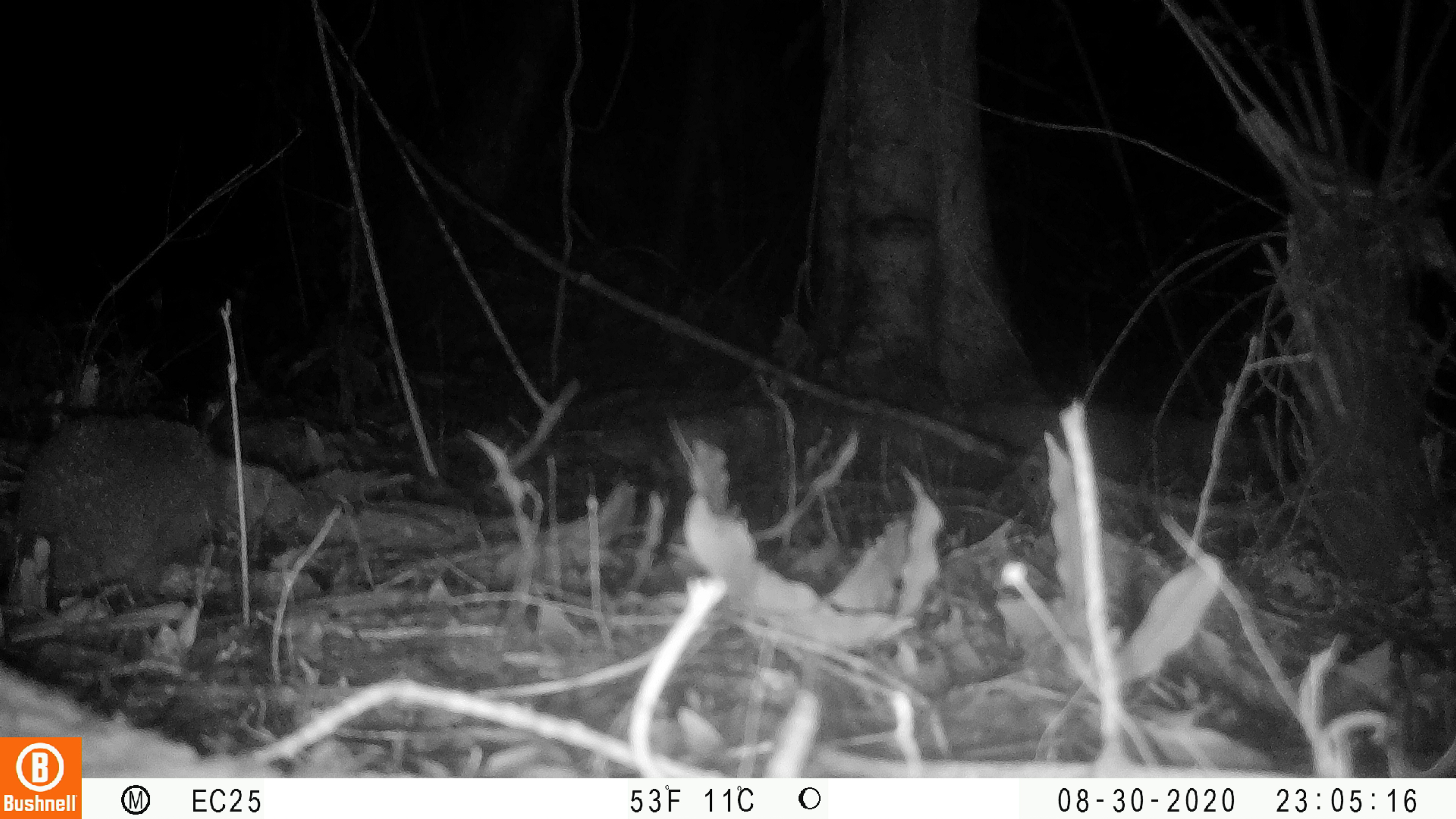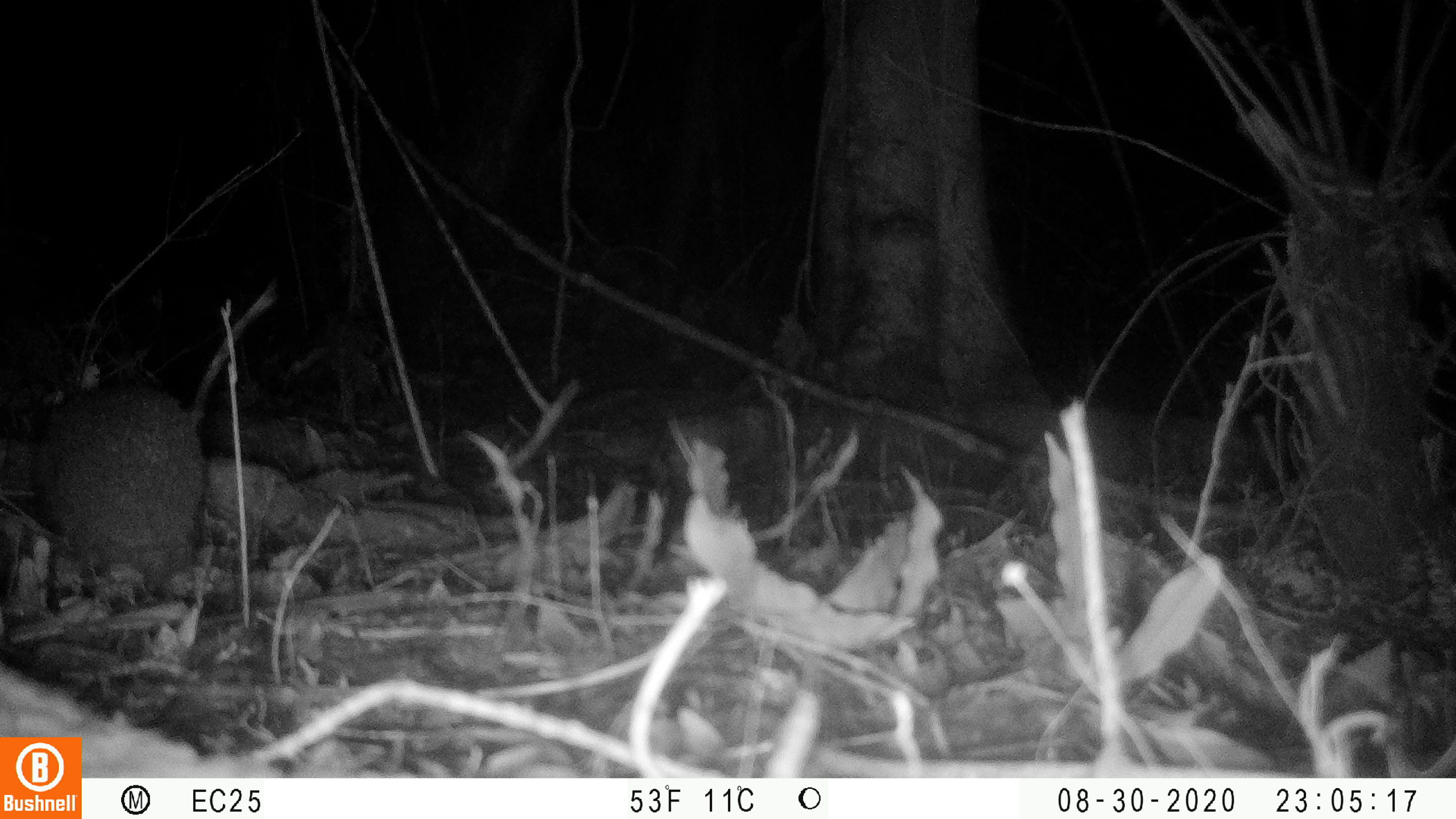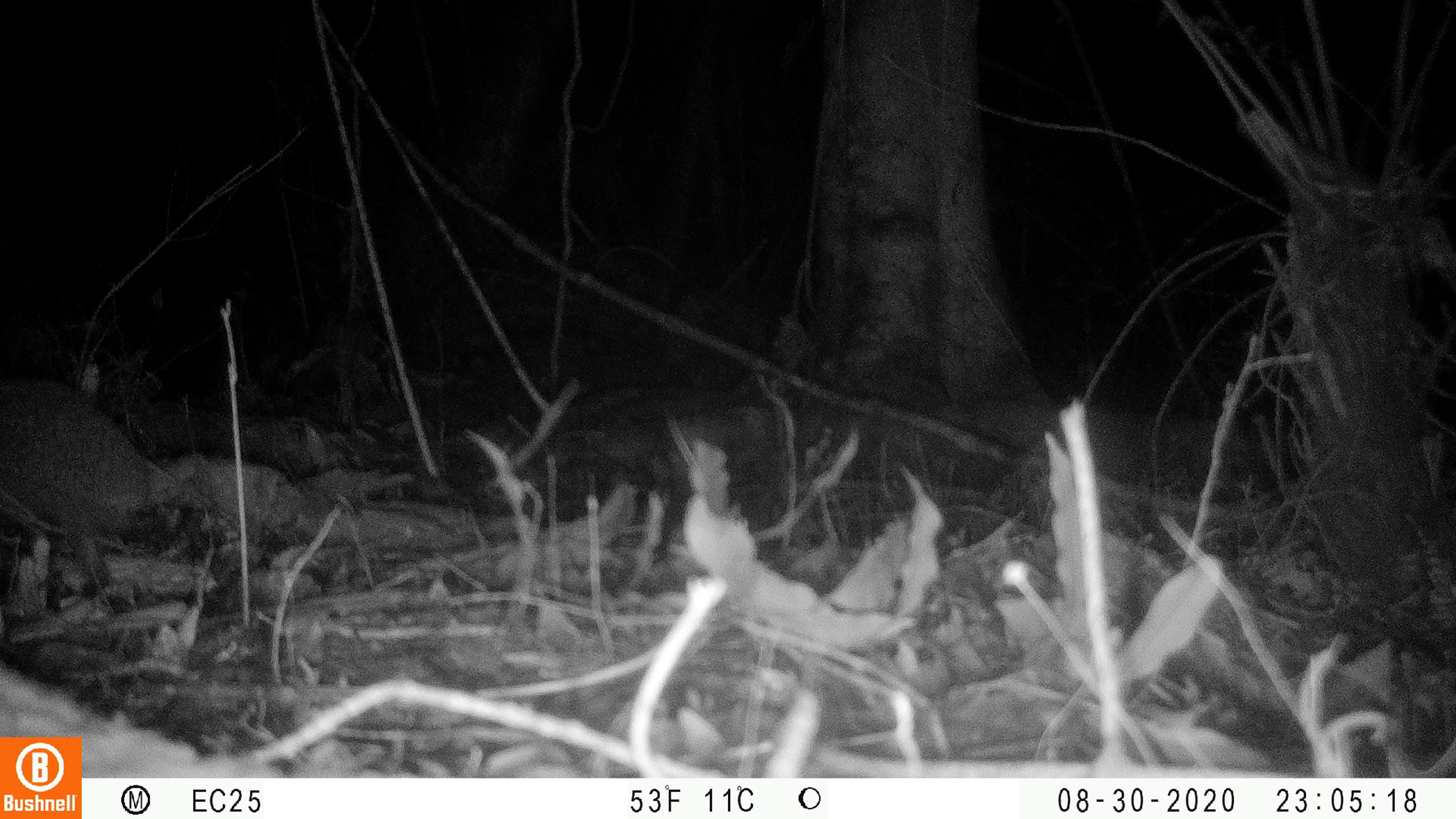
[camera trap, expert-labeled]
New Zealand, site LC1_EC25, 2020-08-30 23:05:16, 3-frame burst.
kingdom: Animalia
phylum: Chordata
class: Mammalia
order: Eulipotyphla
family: Erinaceidae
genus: Erinaceus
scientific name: Erinaceus europaeus europaeus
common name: european hedgehog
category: hedgehog